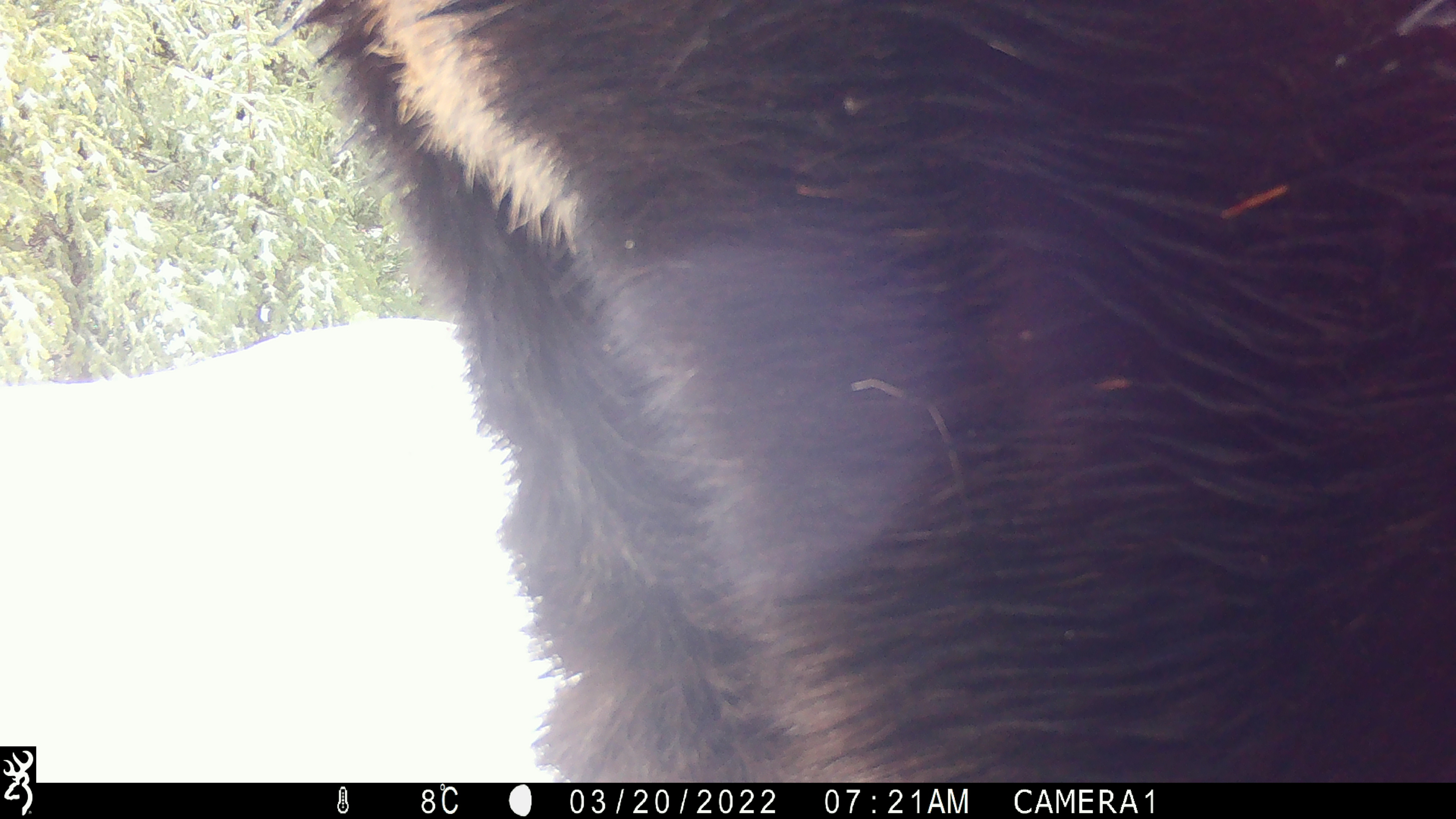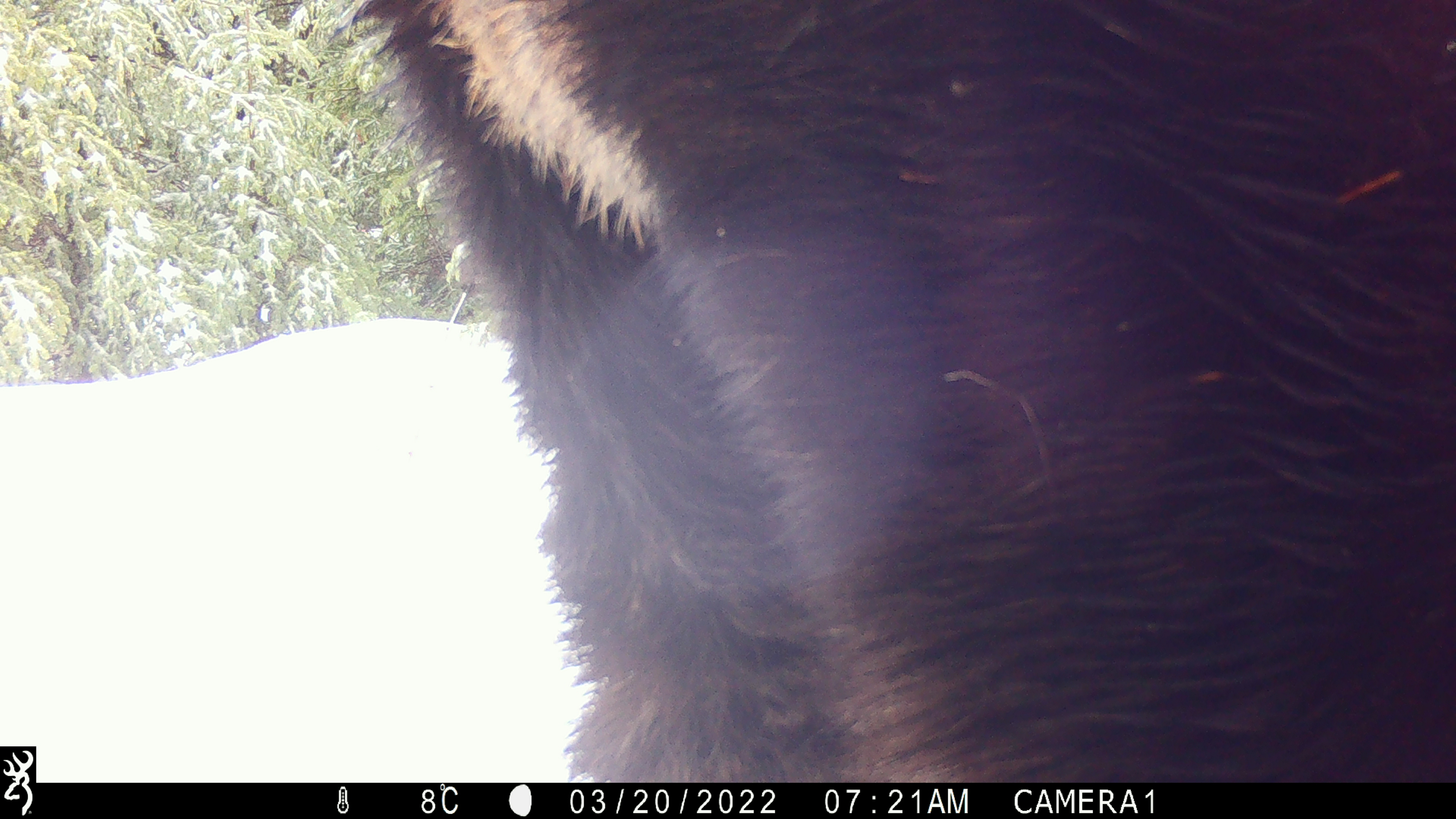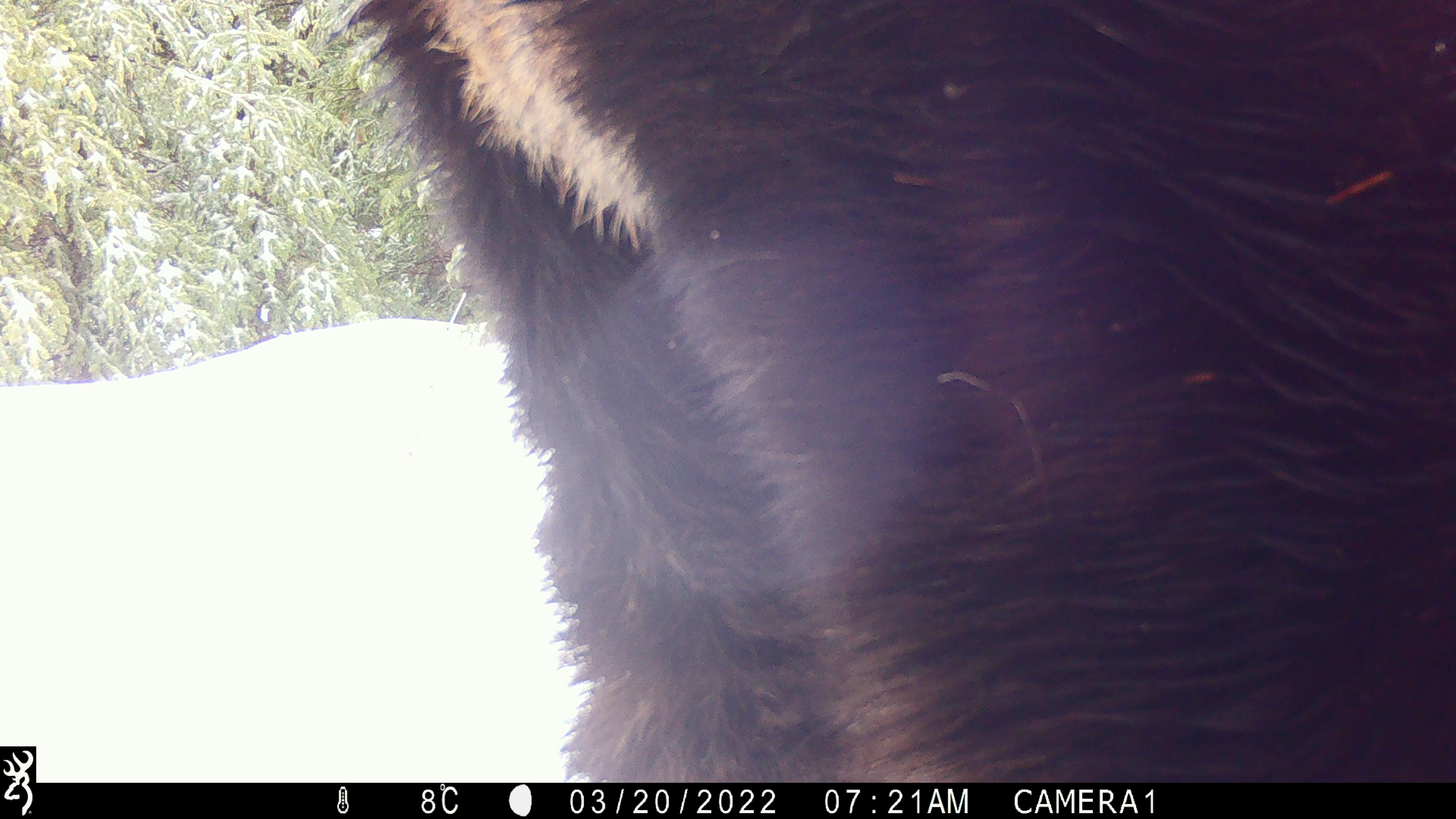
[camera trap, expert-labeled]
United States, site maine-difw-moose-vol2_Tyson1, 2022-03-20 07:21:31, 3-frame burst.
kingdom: Animalia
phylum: Chordata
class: Mammalia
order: Artiodactyla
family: Cervidae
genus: Alces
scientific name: Alces alces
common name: moose